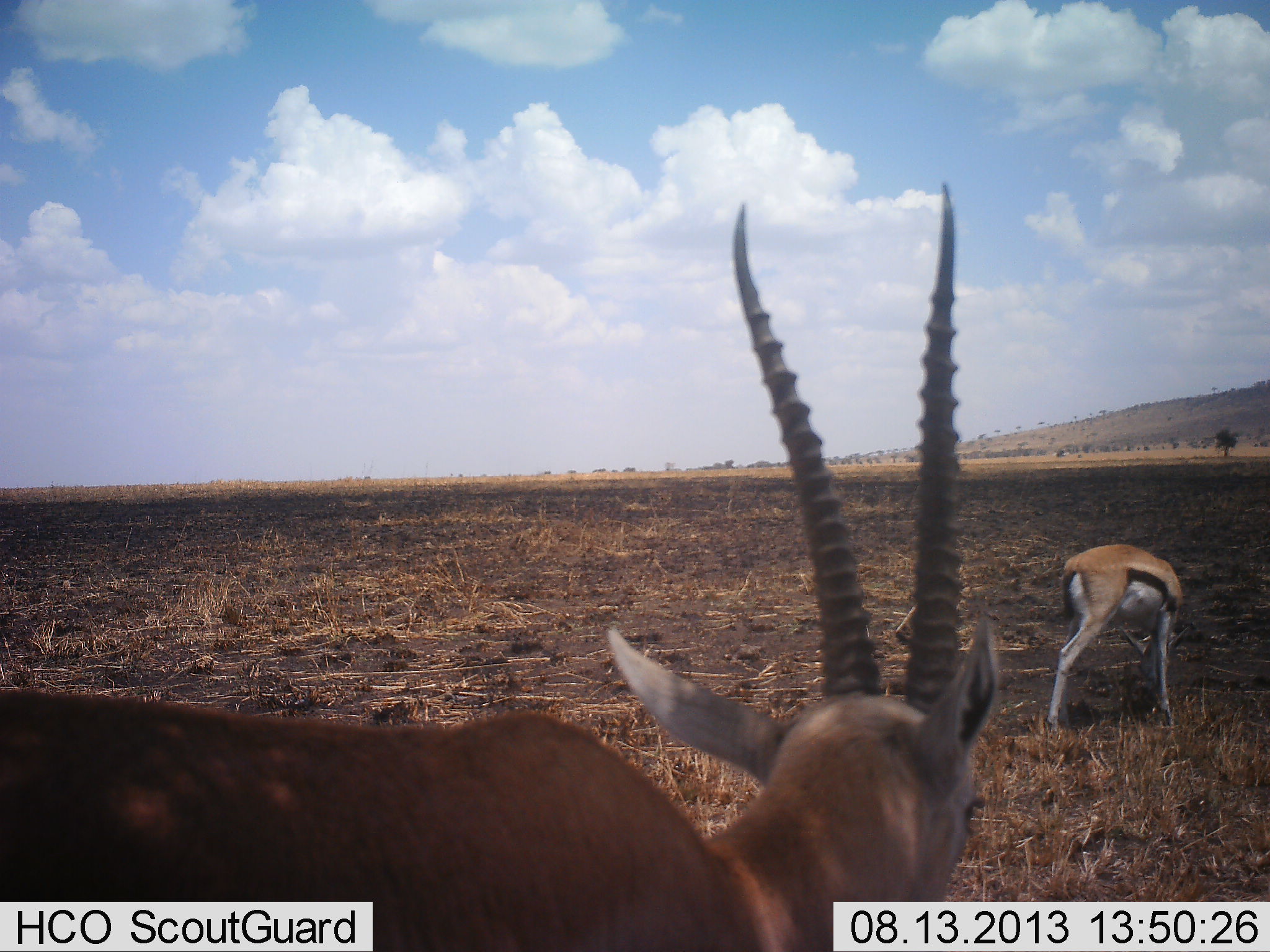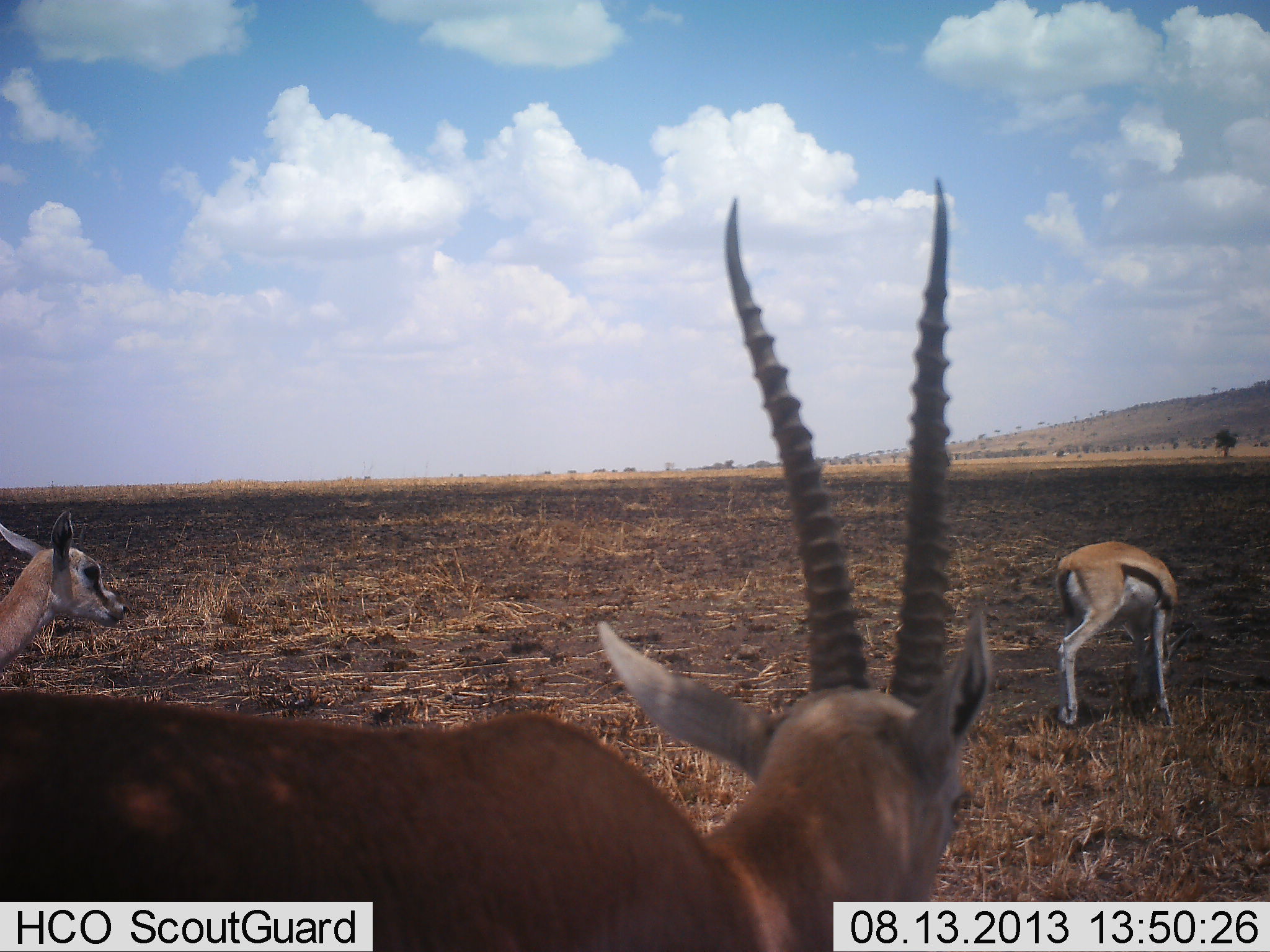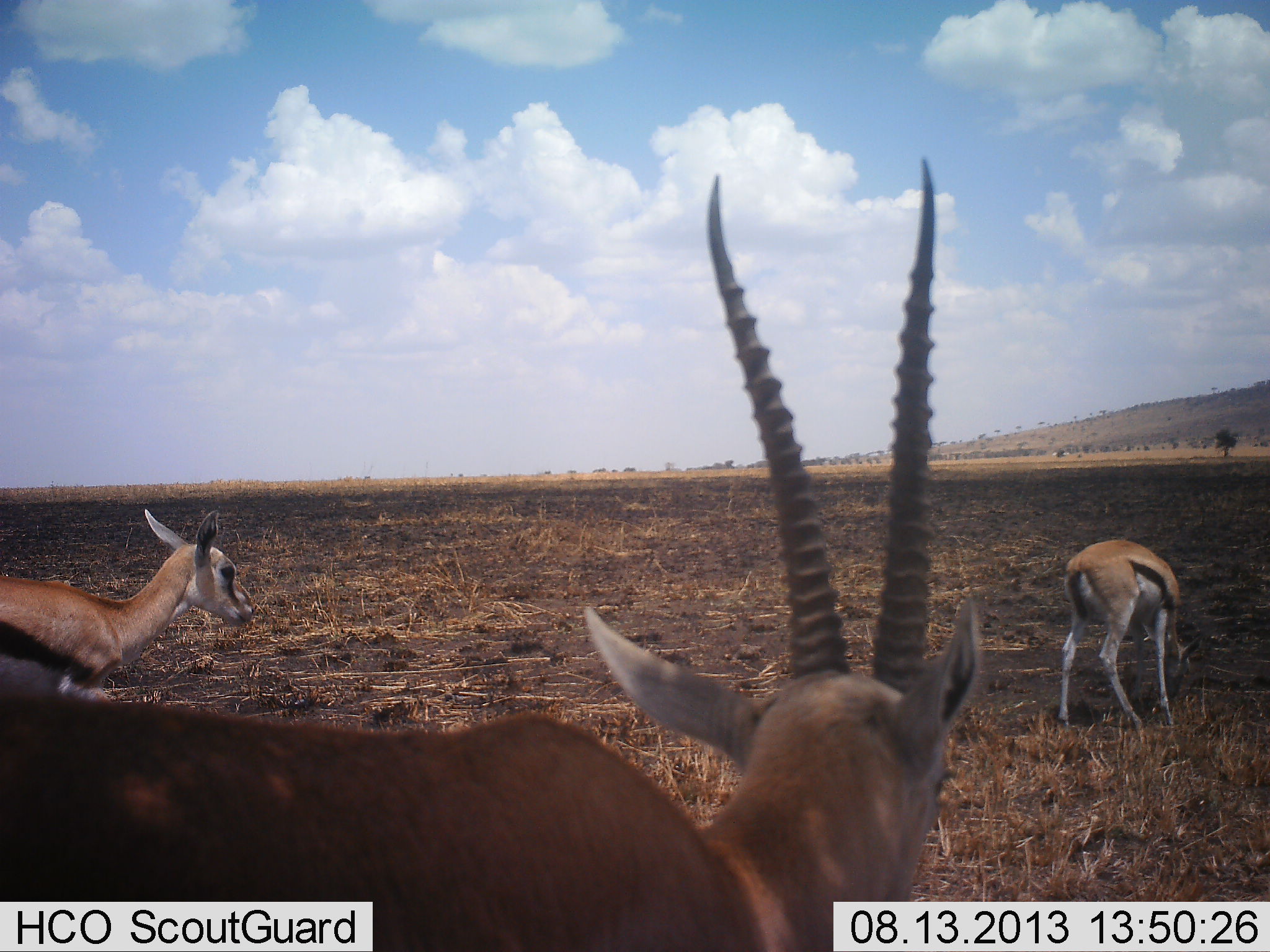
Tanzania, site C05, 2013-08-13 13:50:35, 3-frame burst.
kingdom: Animalia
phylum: Chordata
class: Mammalia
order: Artiodactyla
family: Bovidae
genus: Eudorcas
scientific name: Eudorcas thomsonii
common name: thomson's gazelle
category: gazellethomsons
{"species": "gazellethomsons (thomson's gazelle) (Eudorcas thomsonii)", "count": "3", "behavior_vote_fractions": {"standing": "78%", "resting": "0%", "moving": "28%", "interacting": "6%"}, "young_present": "17%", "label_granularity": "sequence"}